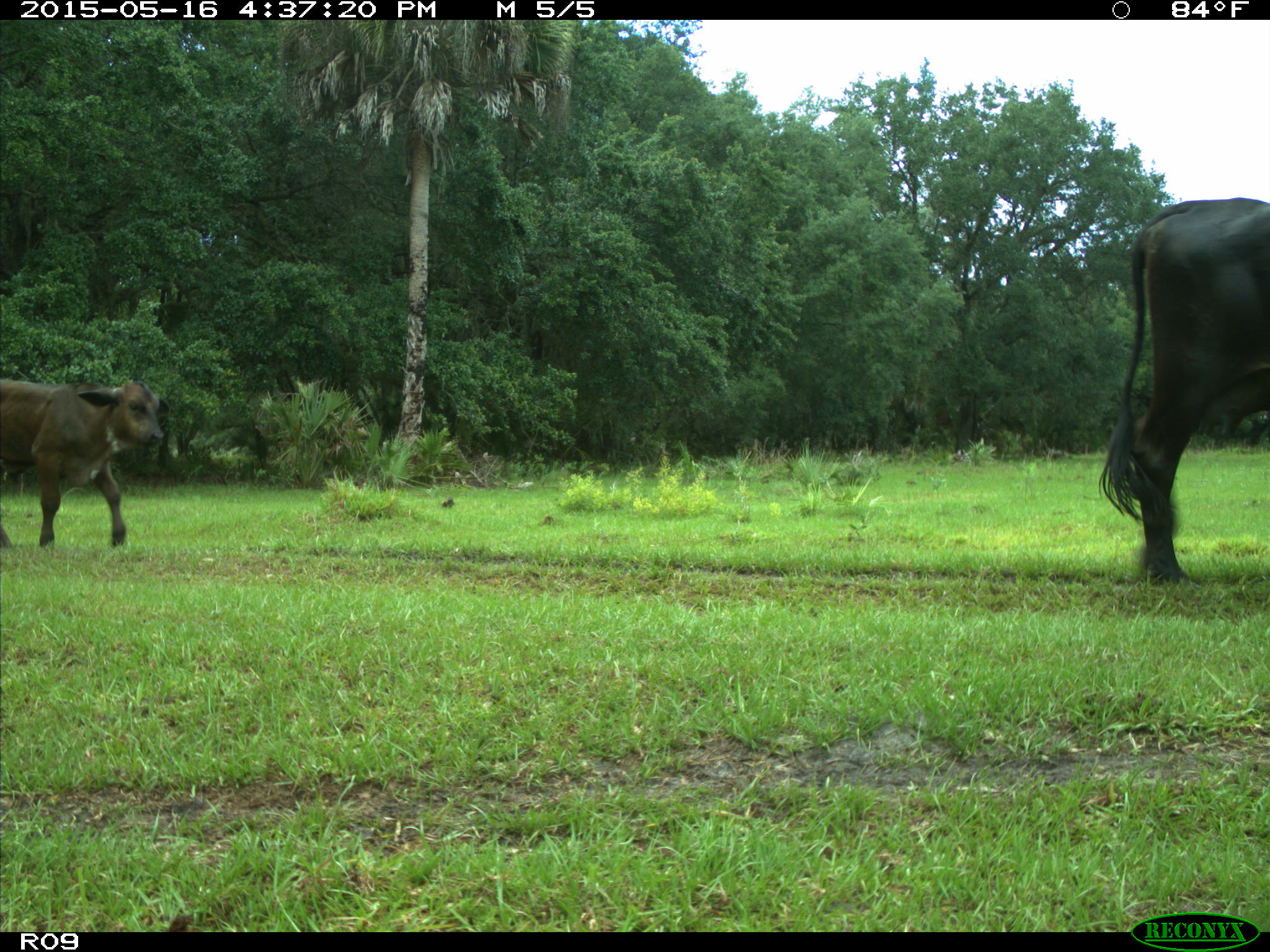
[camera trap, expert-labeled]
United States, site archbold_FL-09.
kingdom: Animalia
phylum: Chordata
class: Mammalia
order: Artiodactyla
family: Bovidae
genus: Bos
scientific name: Bos taurus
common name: domestic cow